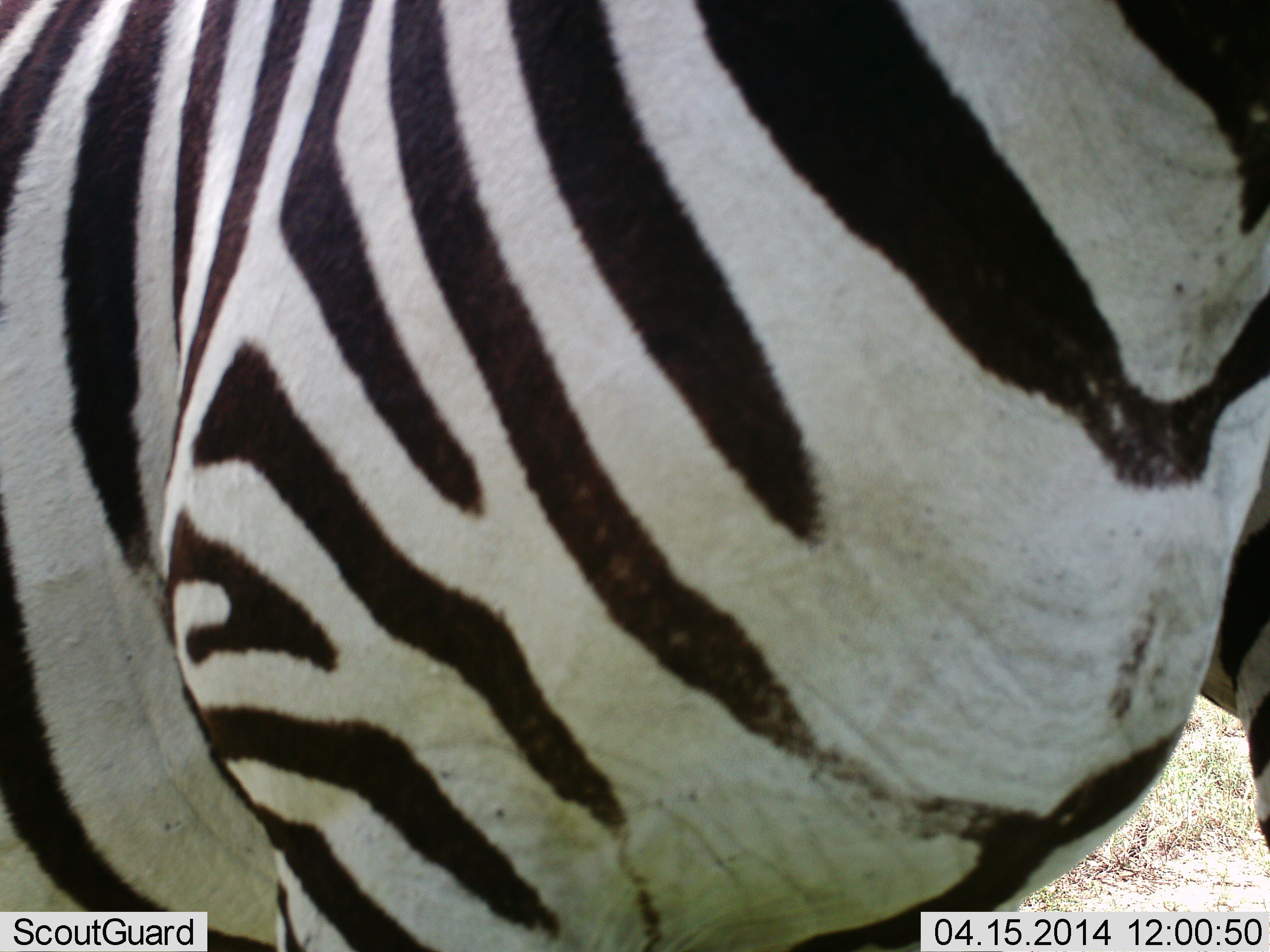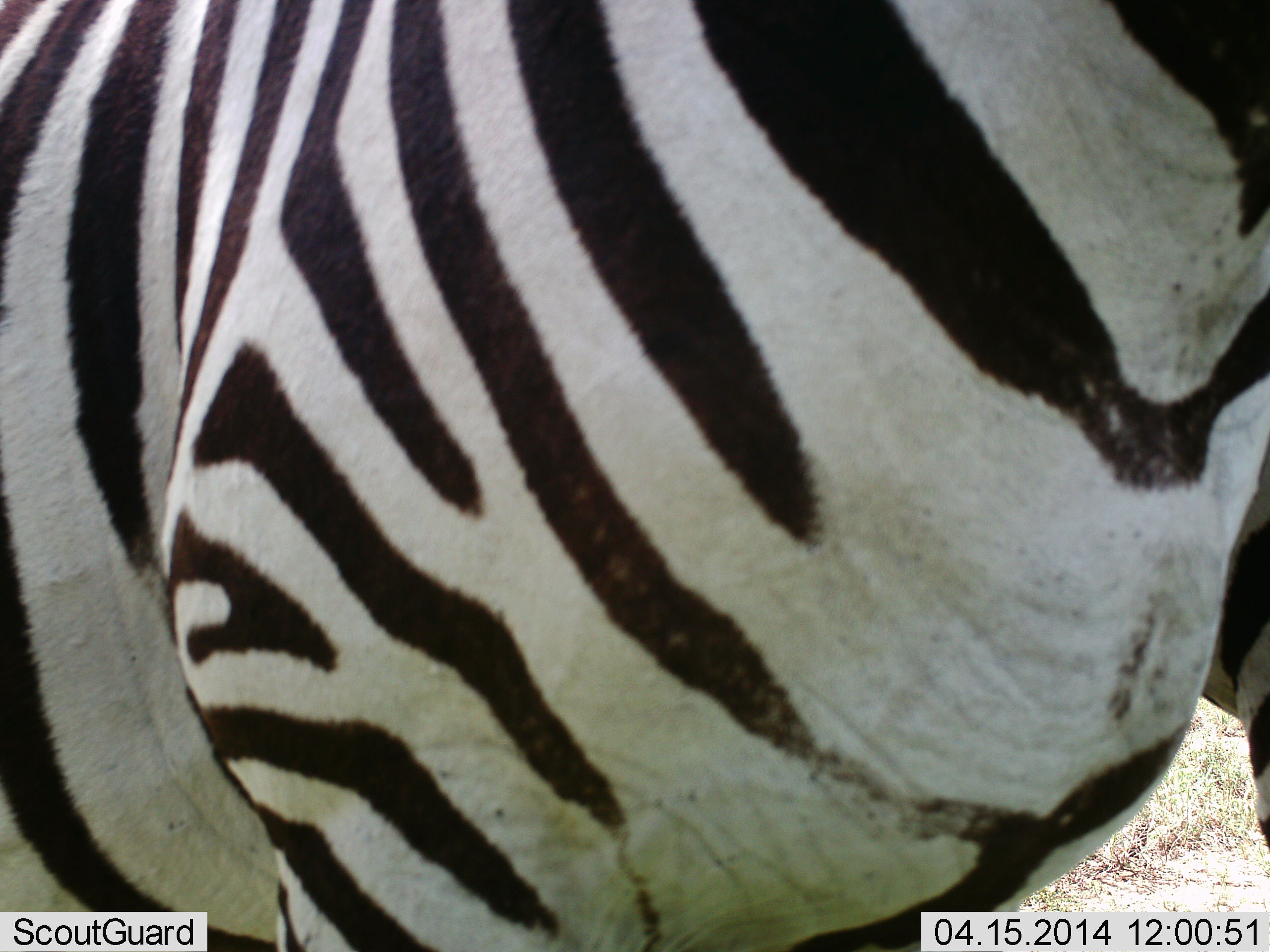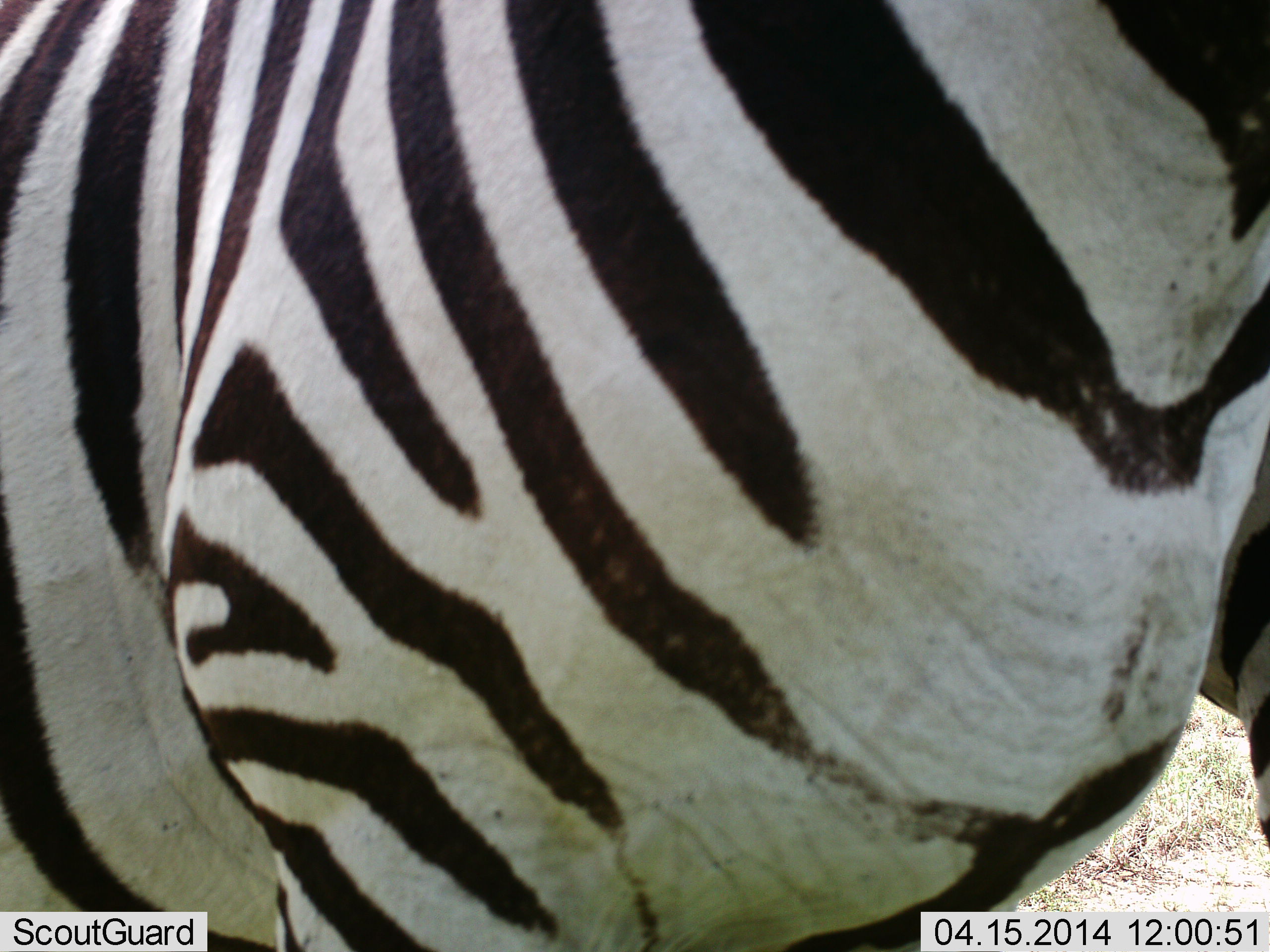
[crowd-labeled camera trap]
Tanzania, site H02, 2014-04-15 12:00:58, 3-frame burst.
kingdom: Animalia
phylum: Chordata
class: Mammalia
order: Perissodactyla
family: Equidae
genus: Equus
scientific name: Equus quagga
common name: plains zebra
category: zebra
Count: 1.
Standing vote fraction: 100%.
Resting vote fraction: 0%.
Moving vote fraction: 0%.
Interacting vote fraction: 0%.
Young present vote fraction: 0%.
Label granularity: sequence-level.